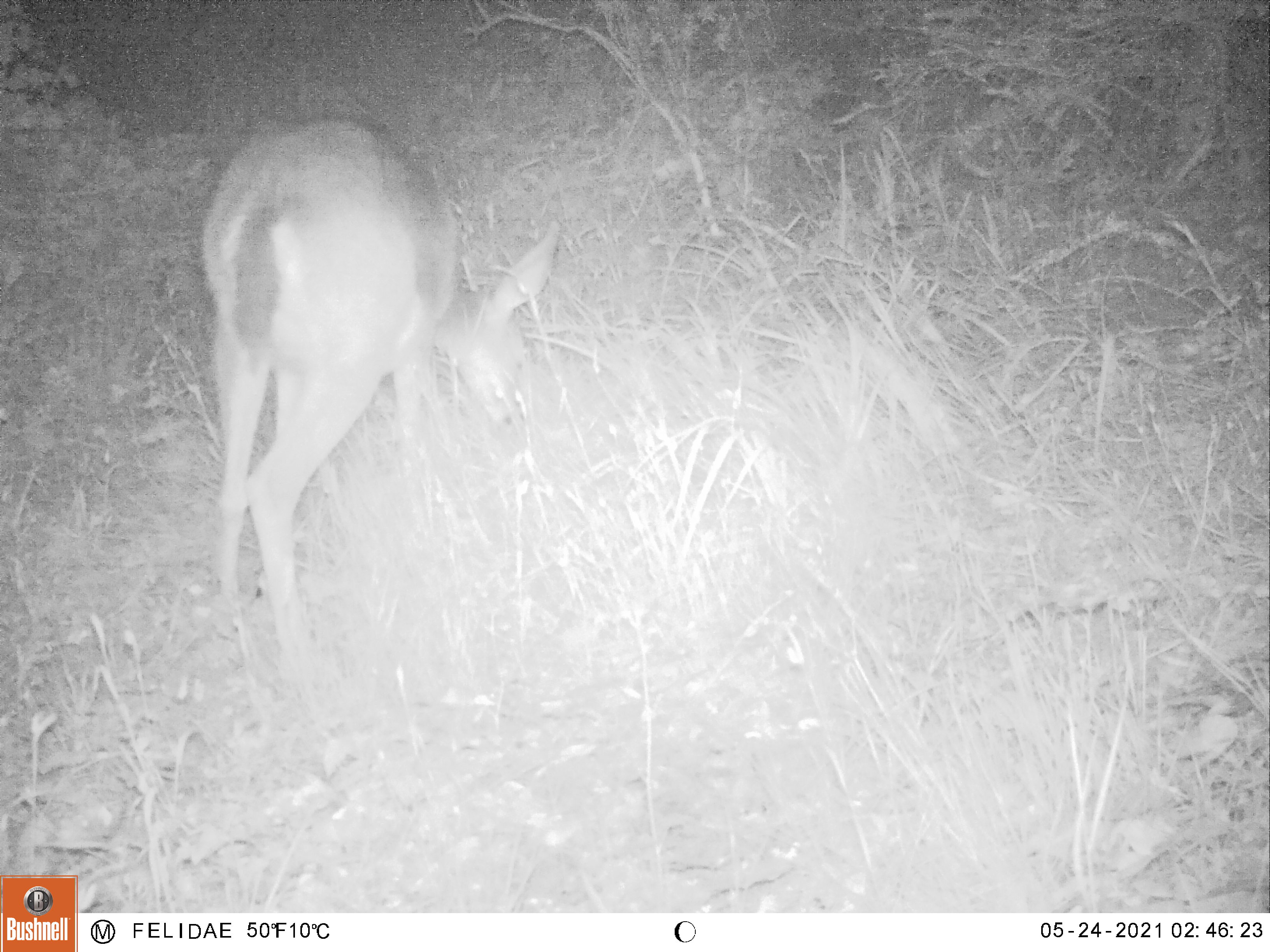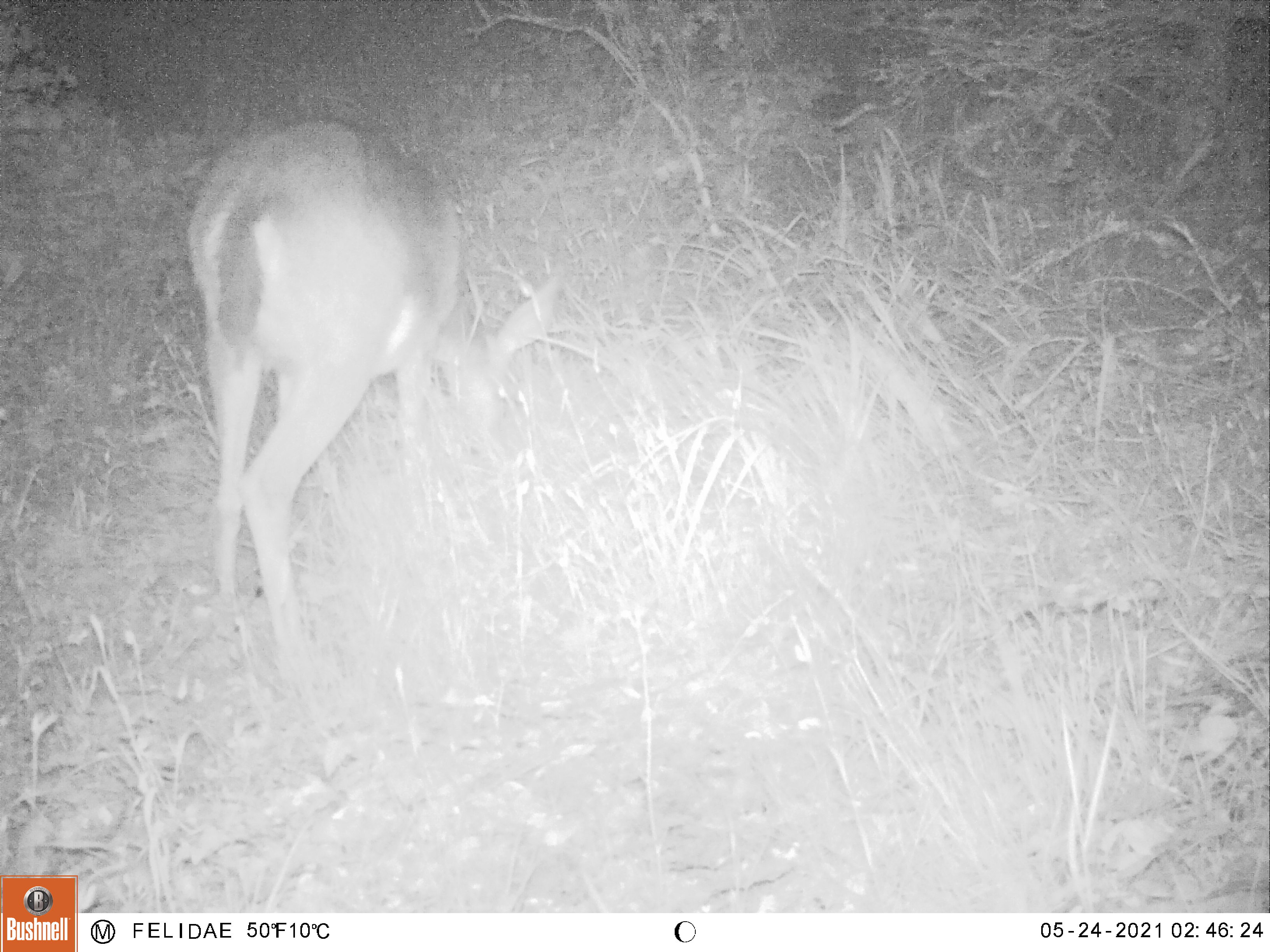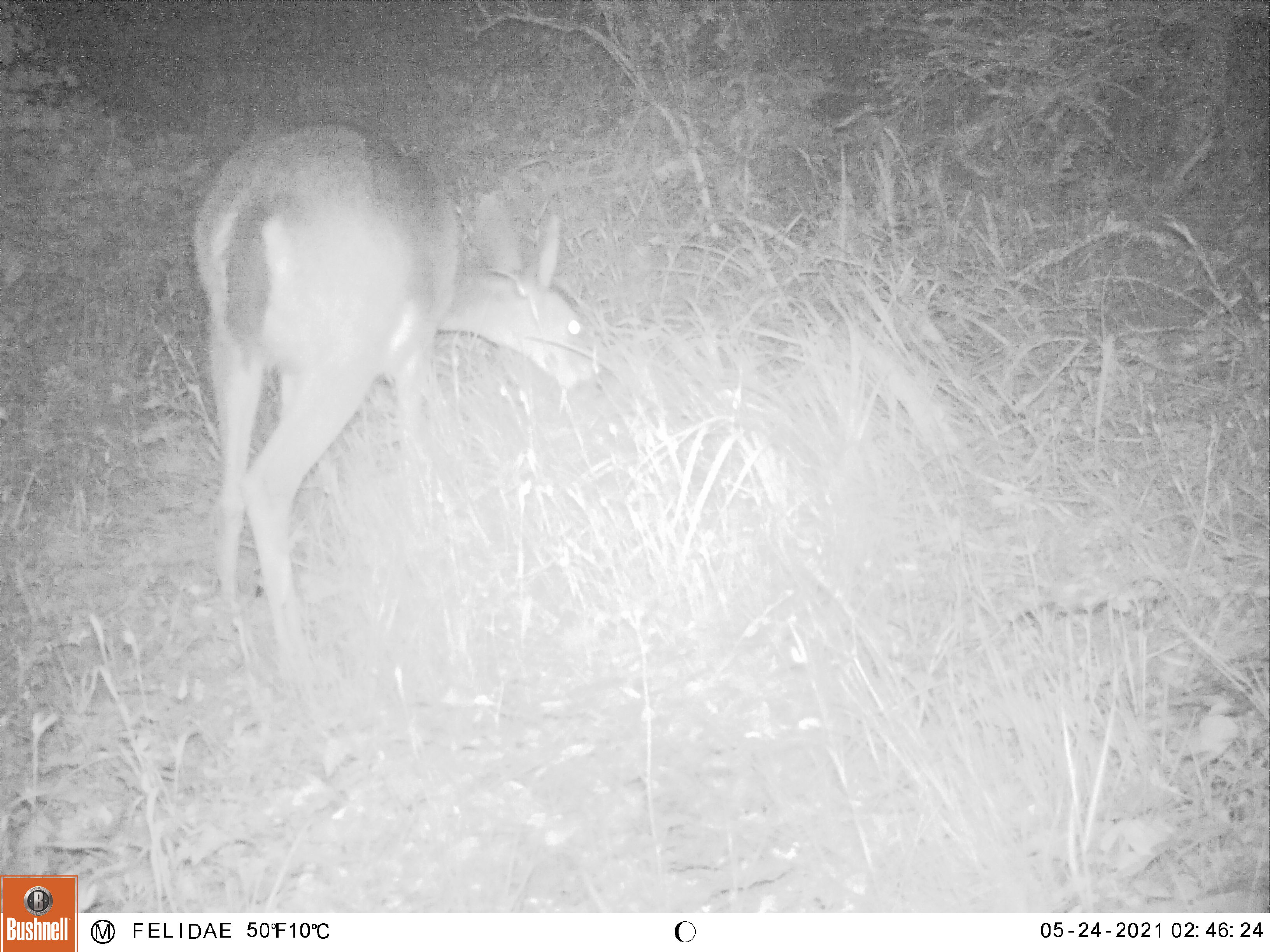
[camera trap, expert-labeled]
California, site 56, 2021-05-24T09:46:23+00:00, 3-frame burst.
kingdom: Animalia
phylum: Chordata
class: Mammalia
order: Artiodactyla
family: Cervidae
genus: Odocoileus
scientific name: Odocoileus hemionus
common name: mule deer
Mule deer (Odocoileus hemionus).